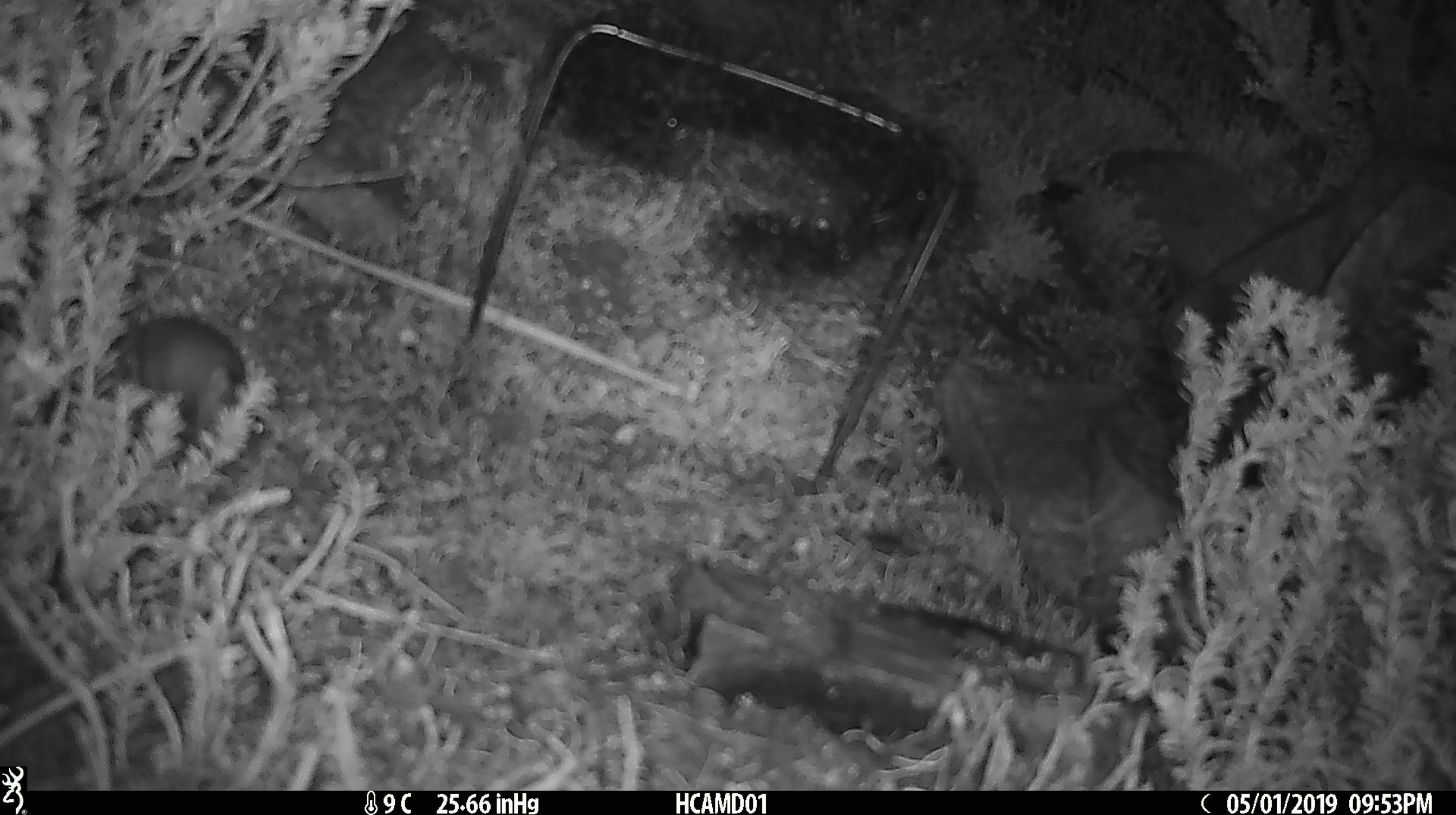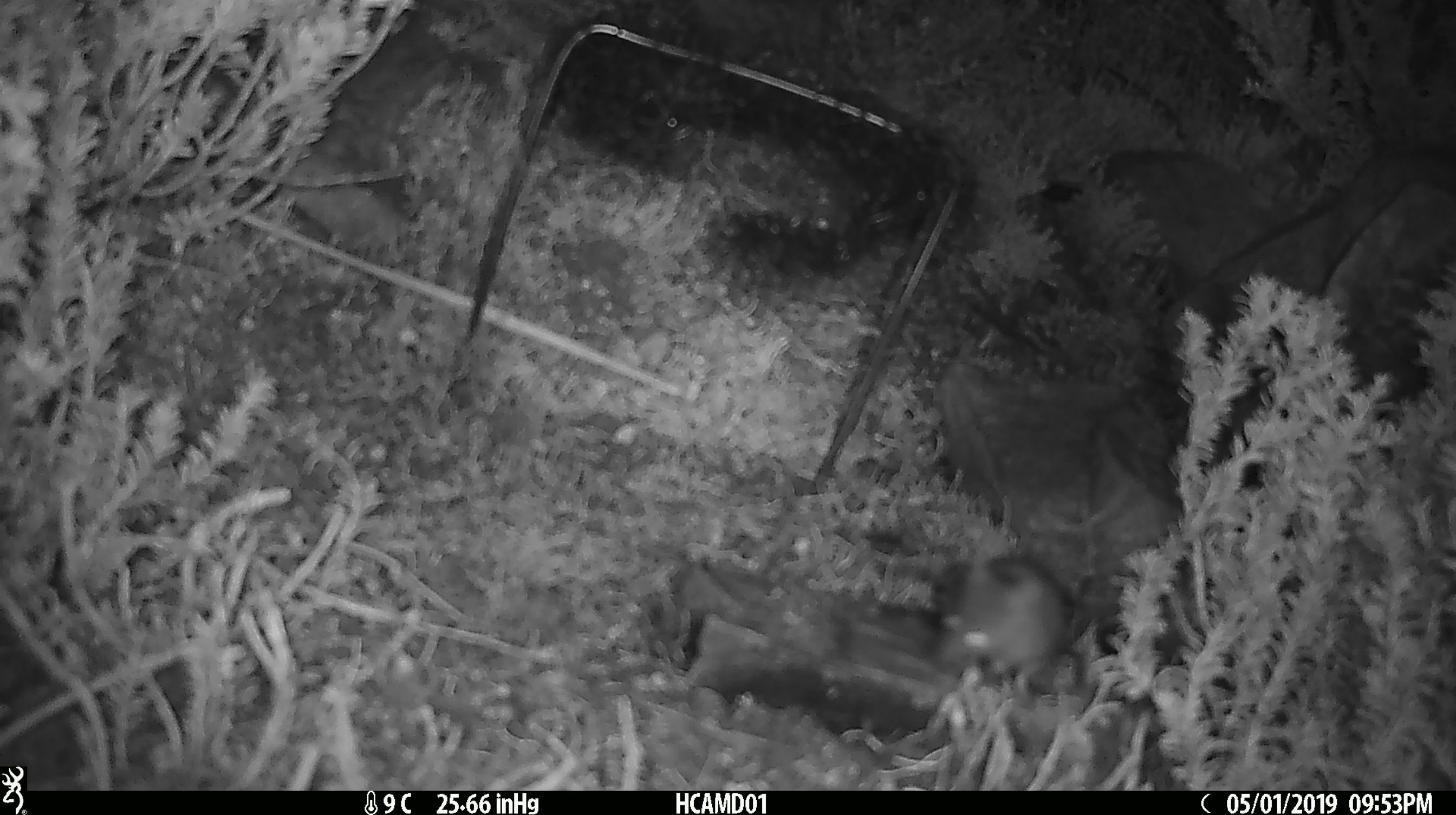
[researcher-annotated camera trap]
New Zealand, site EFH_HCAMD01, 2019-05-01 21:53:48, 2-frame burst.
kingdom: Animalia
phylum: Chordata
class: Mammalia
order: Rodentia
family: Muridae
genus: Mus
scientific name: Mus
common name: mouse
Mouse (Mus).